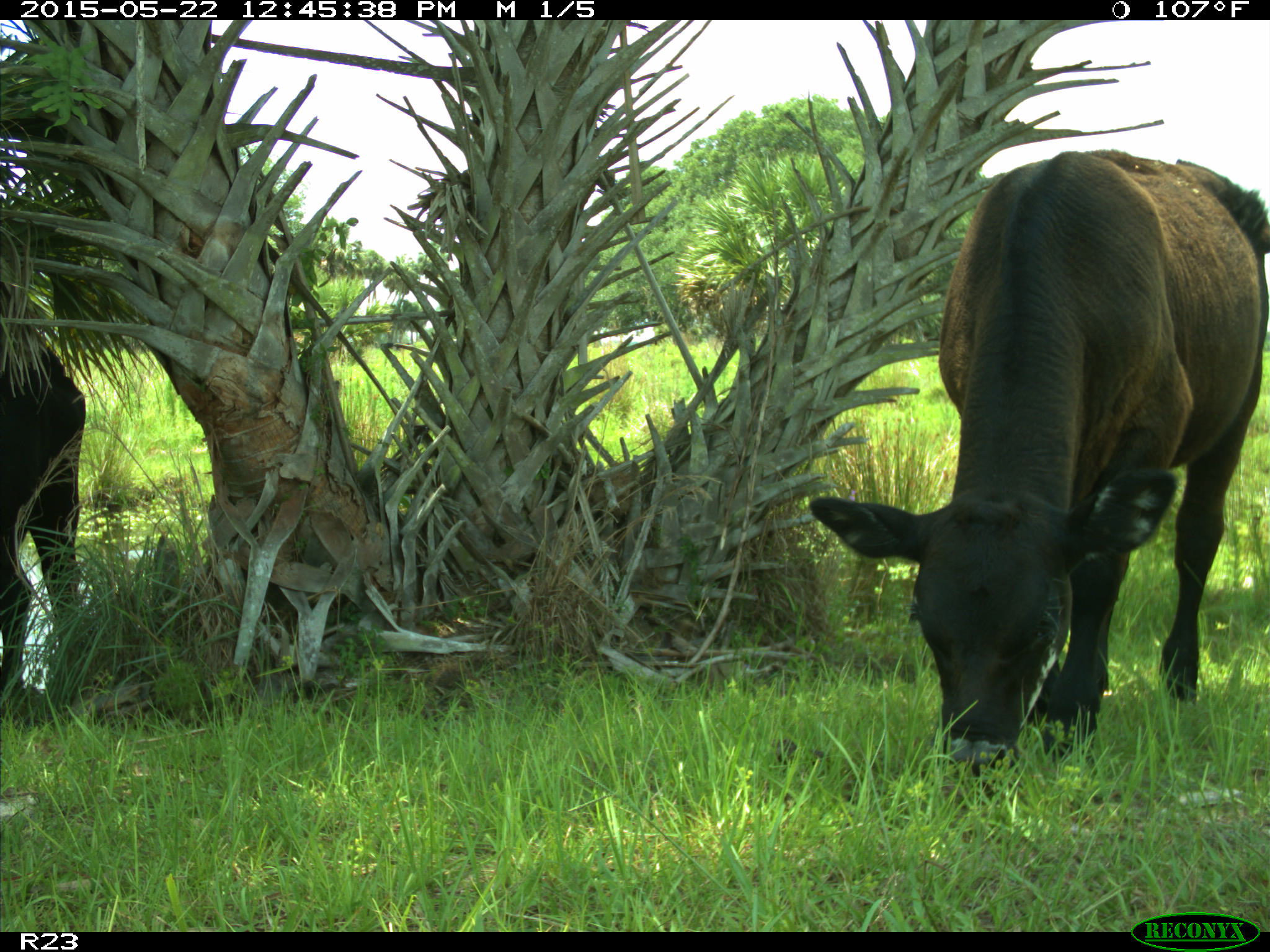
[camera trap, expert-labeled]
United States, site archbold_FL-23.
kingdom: Animalia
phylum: Chordata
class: Mammalia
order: Artiodactyla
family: Bovidae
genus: Bos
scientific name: Bos taurus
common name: domestic cow